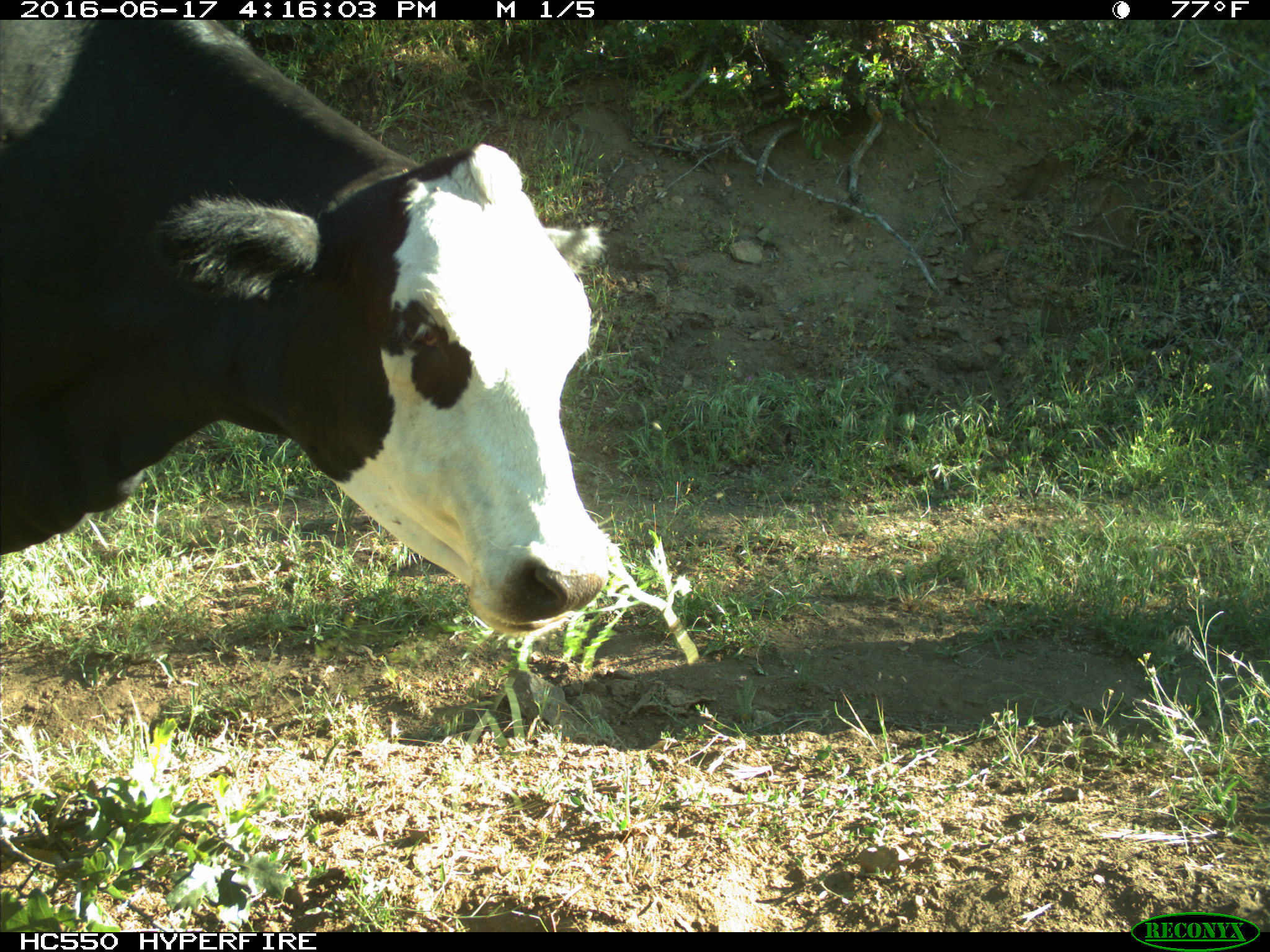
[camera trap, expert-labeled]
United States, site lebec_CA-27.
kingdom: Animalia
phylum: Chordata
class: Mammalia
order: Artiodactyla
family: Bovidae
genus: Bos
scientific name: Bos taurus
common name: domestic cow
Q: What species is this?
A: Bos taurus (domestic cow).